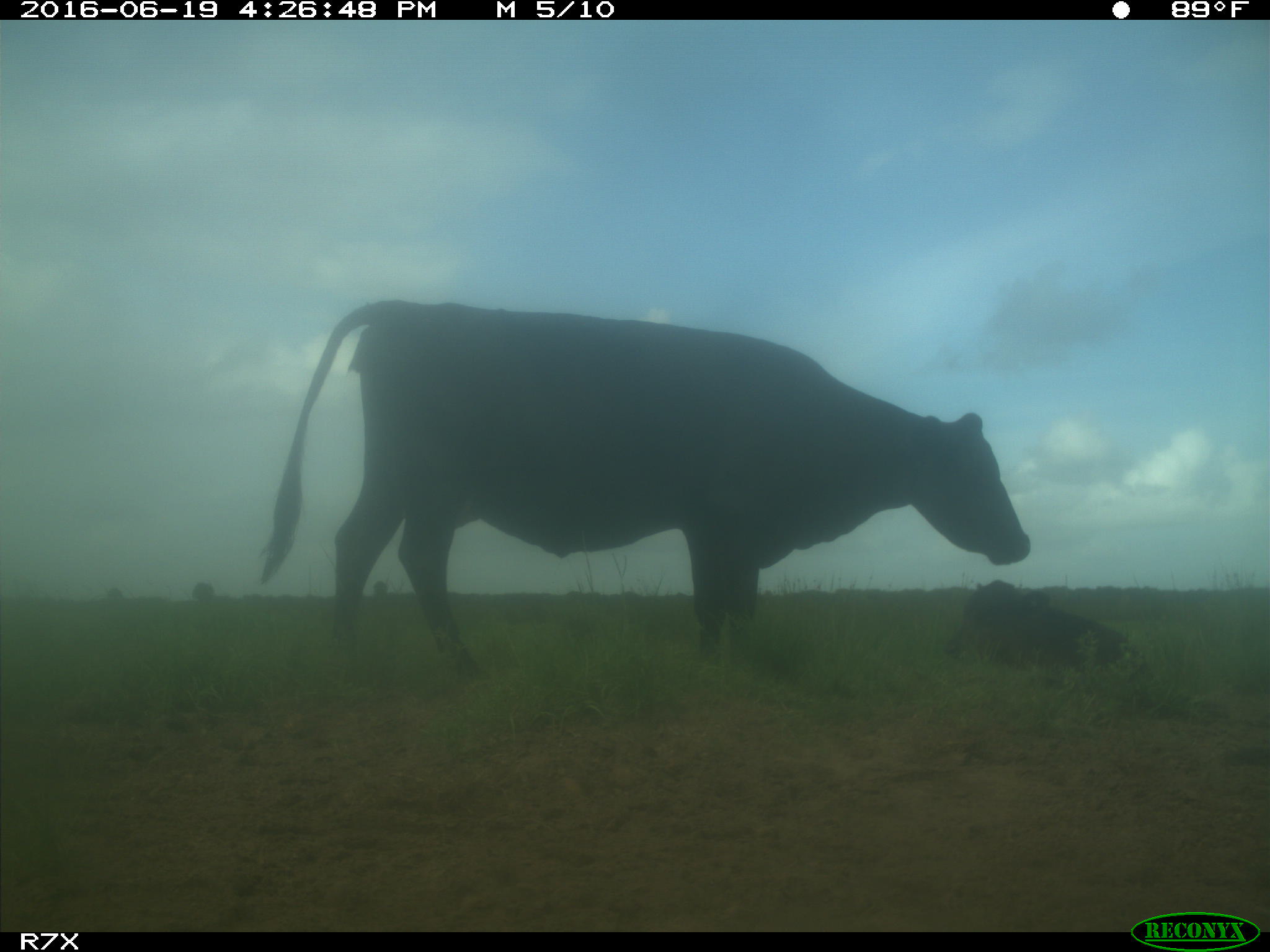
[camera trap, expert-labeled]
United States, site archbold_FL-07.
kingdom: Animalia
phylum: Chordata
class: Mammalia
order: Artiodactyla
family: Bovidae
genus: Bos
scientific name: Bos taurus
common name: domestic cow